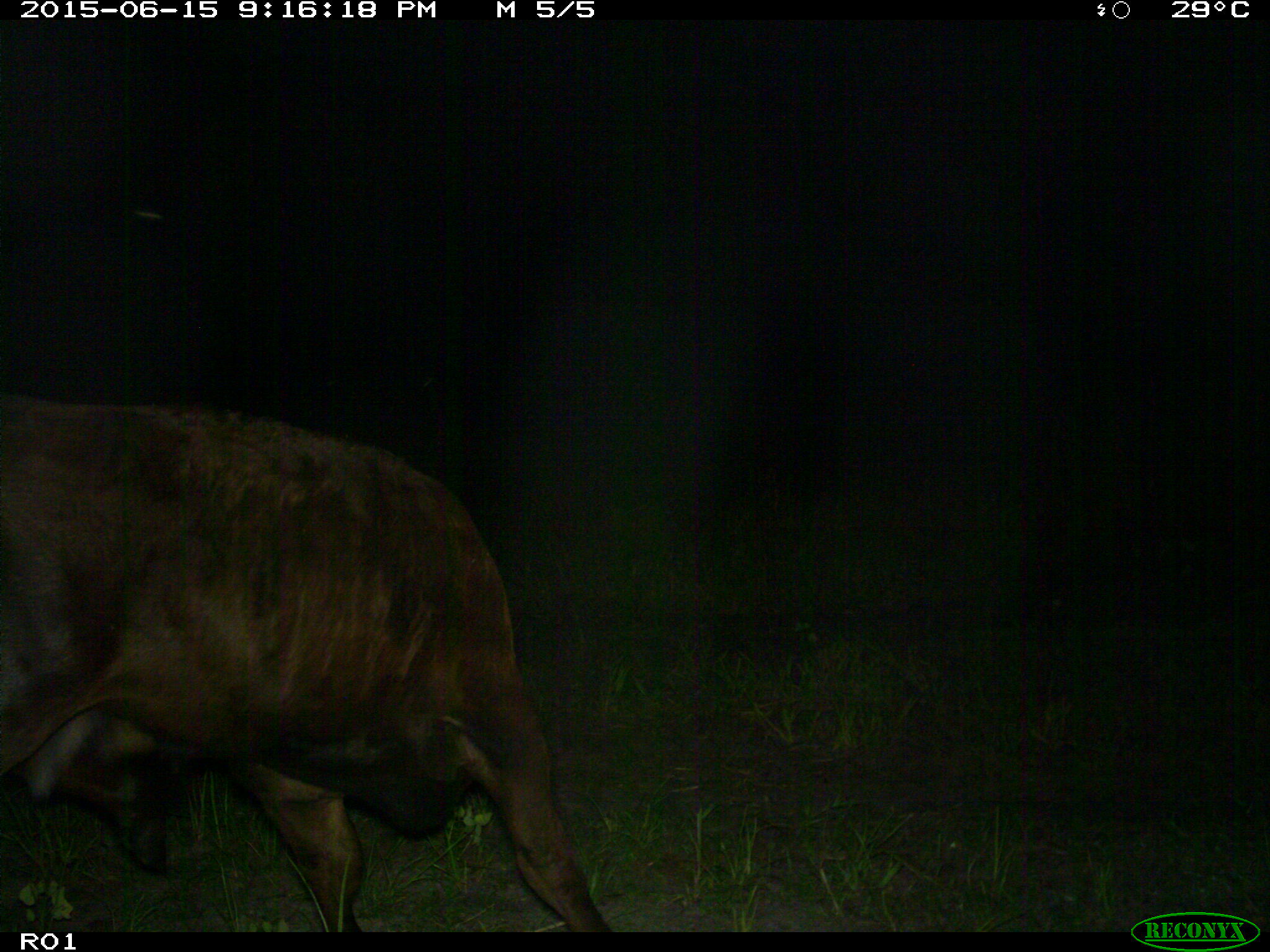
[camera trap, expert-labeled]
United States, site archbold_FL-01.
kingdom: Animalia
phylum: Chordata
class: Mammalia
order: Artiodactyla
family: Bovidae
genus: Bos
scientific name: Bos taurus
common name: domestic cow